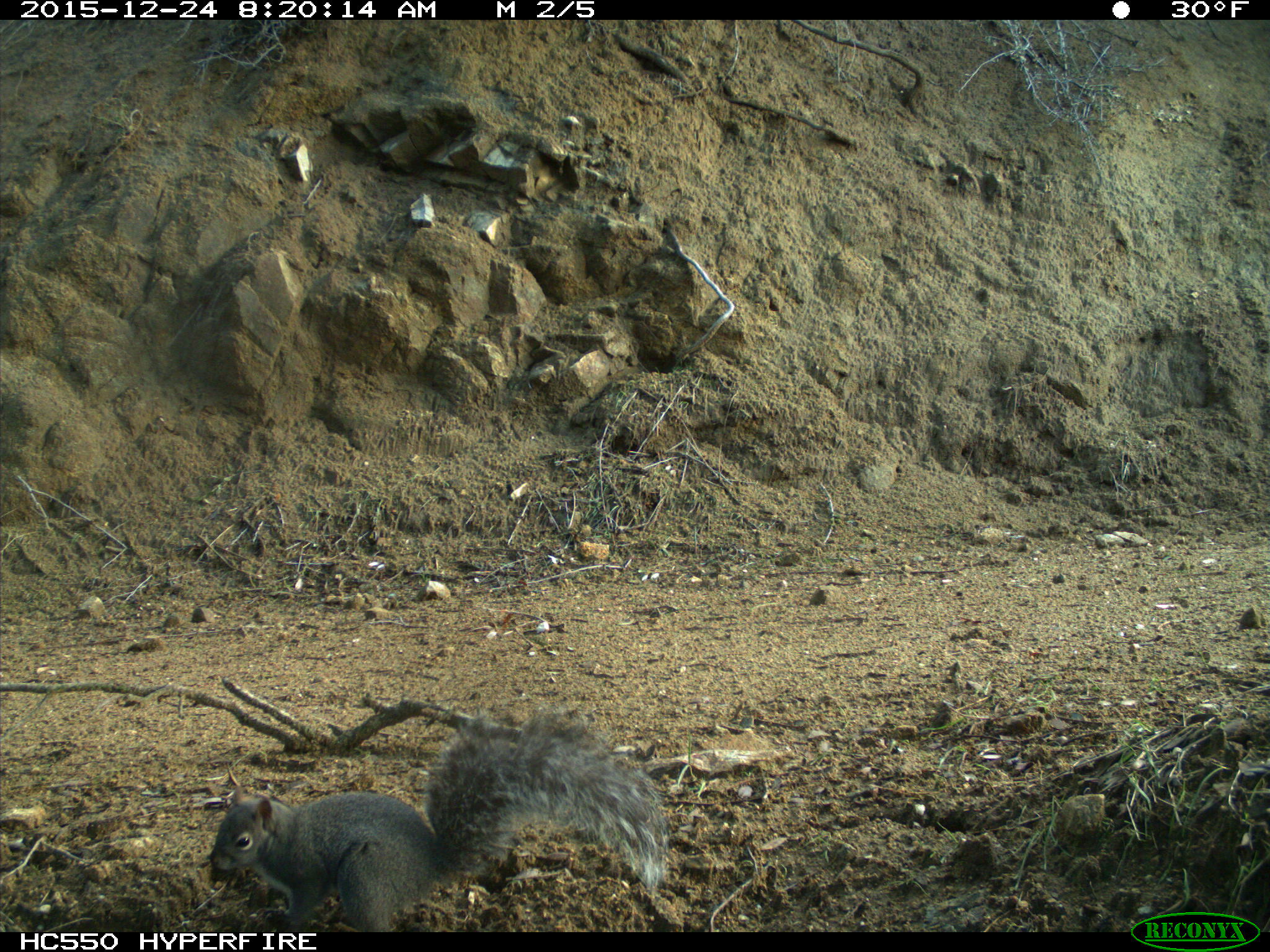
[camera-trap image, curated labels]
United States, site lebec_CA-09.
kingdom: Animalia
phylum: Chordata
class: Mammalia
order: Rodentia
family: Sciuridae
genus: Sciurus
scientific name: Sciurus carolinensis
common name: eastern gray squirrel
Sciurus carolinensis (eastern gray squirrel).